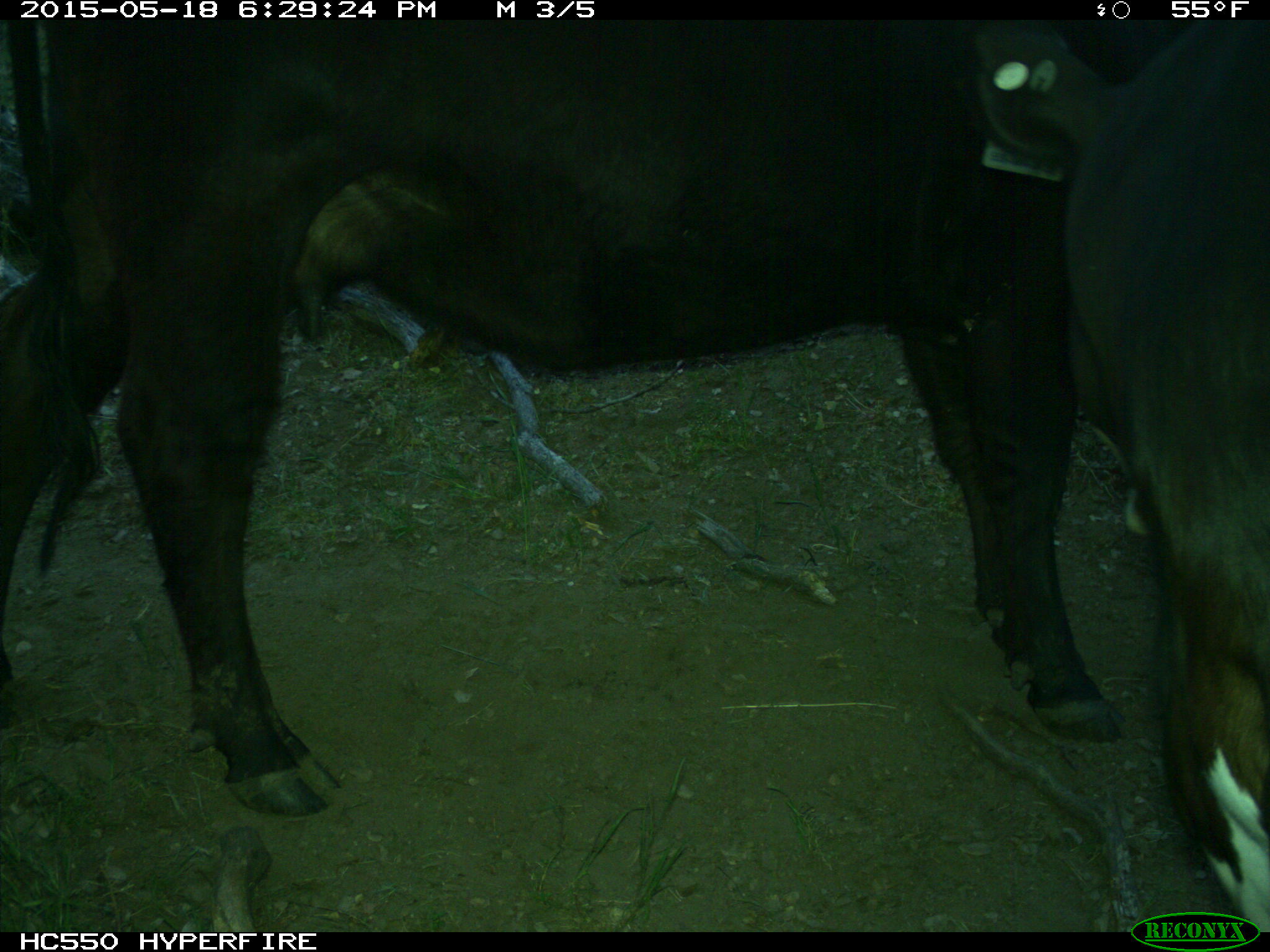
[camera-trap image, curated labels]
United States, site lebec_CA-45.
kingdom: Animalia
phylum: Chordata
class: Mammalia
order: Artiodactyla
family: Bovidae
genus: Bos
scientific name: Bos taurus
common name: domestic cow